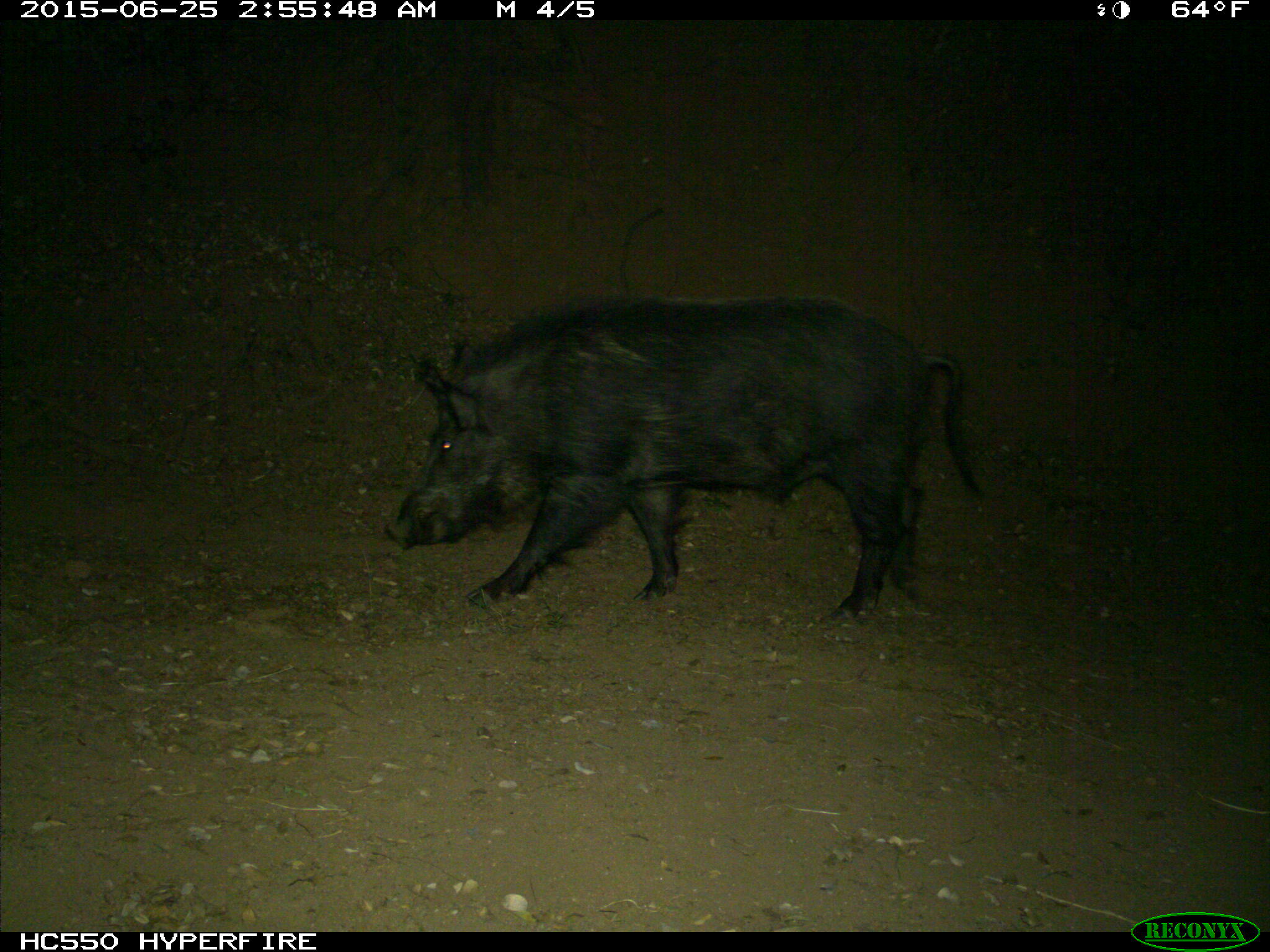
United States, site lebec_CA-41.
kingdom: Animalia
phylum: Chordata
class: Mammalia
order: Artiodactyla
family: Suidae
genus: Sus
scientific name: Sus scrofa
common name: wild boar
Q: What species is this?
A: Sus scrofa (wild boar).